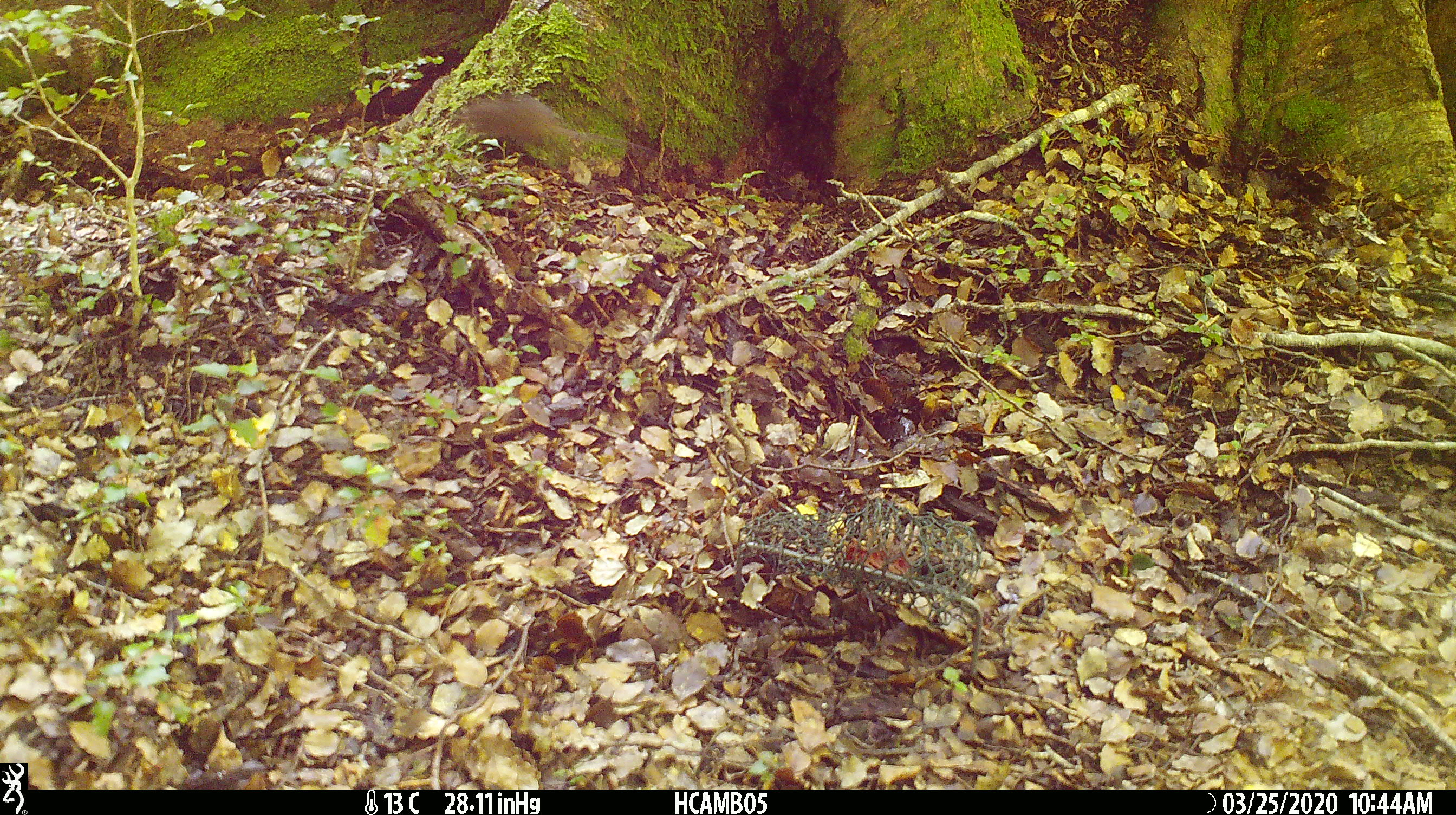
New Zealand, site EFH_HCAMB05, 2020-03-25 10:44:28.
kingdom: Animalia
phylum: Chordata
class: Mammalia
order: Rodentia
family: Muridae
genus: Mus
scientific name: Mus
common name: mouse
Mouse (Mus).